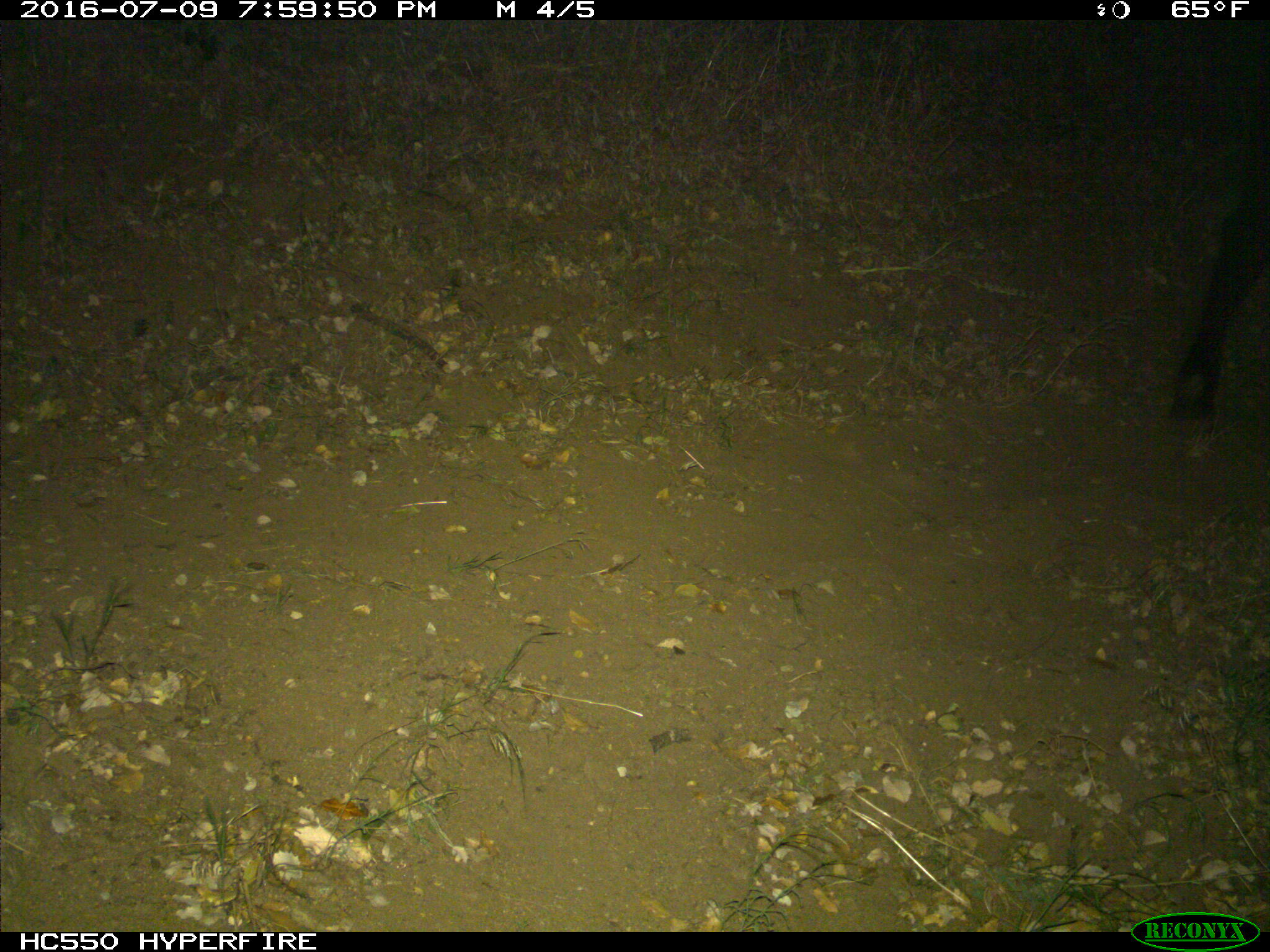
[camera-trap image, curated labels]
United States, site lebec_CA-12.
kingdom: Animalia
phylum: Chordata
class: Mammalia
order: Artiodactyla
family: Bovidae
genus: Bos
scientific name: Bos taurus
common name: domestic cow